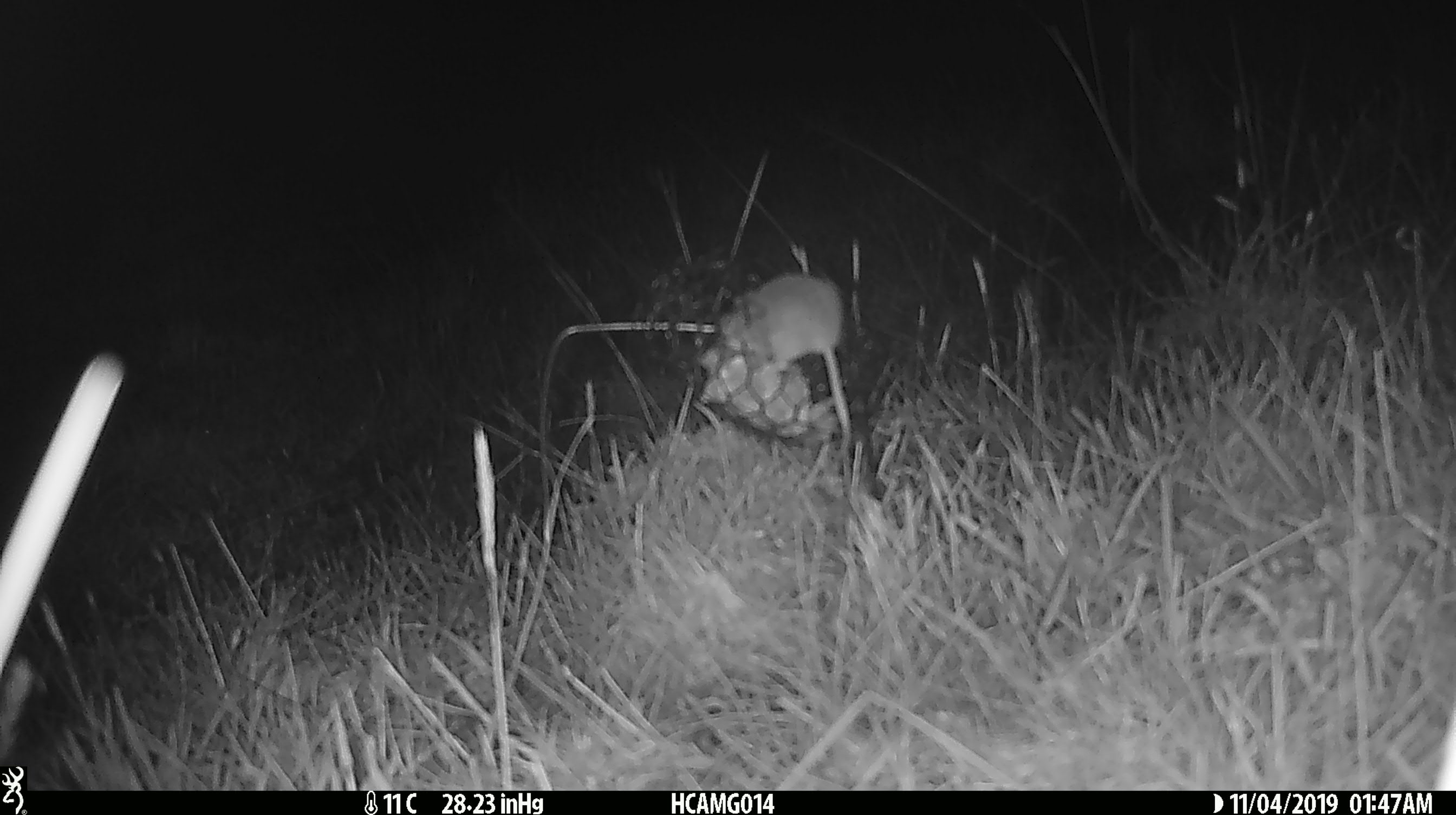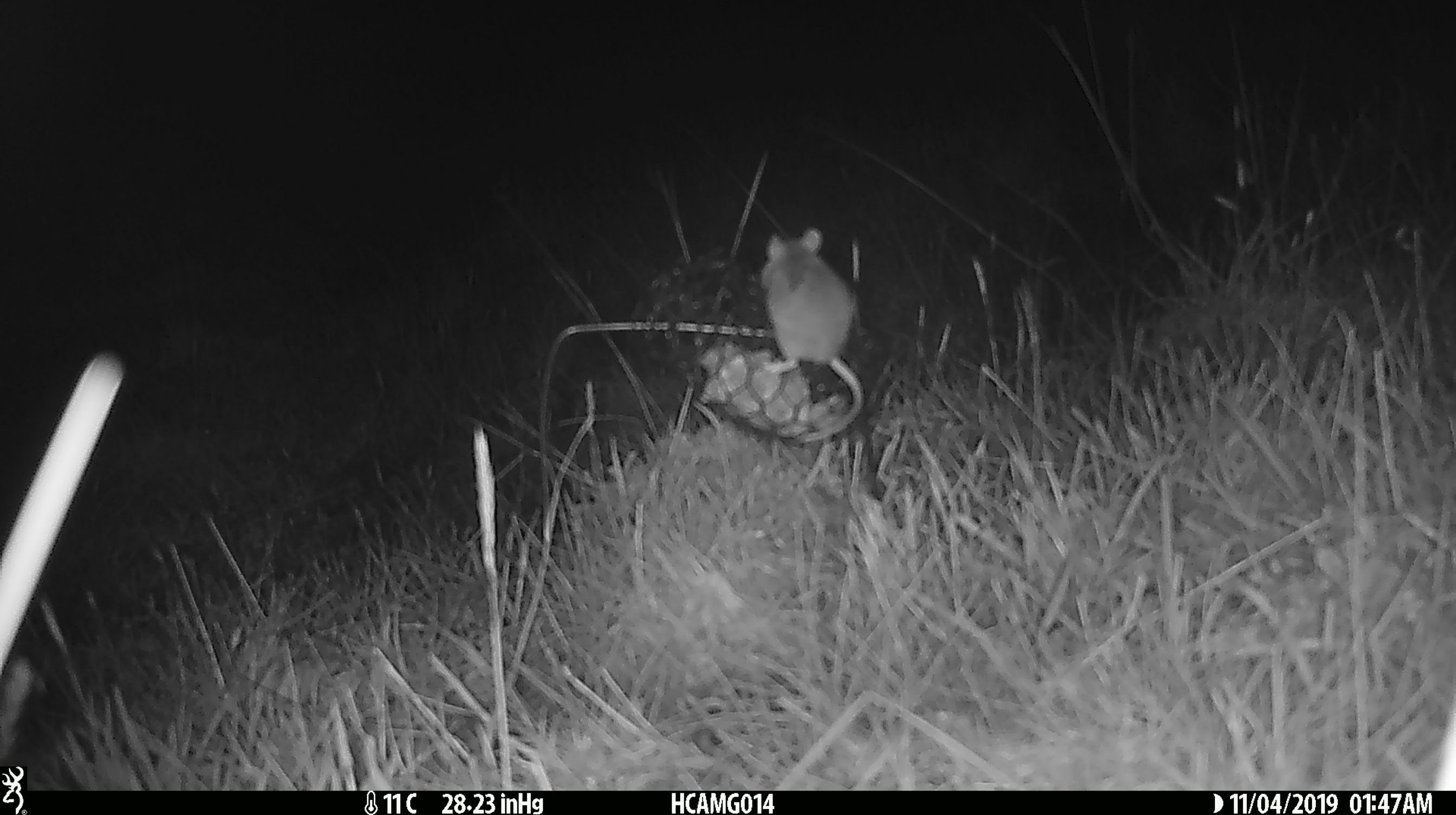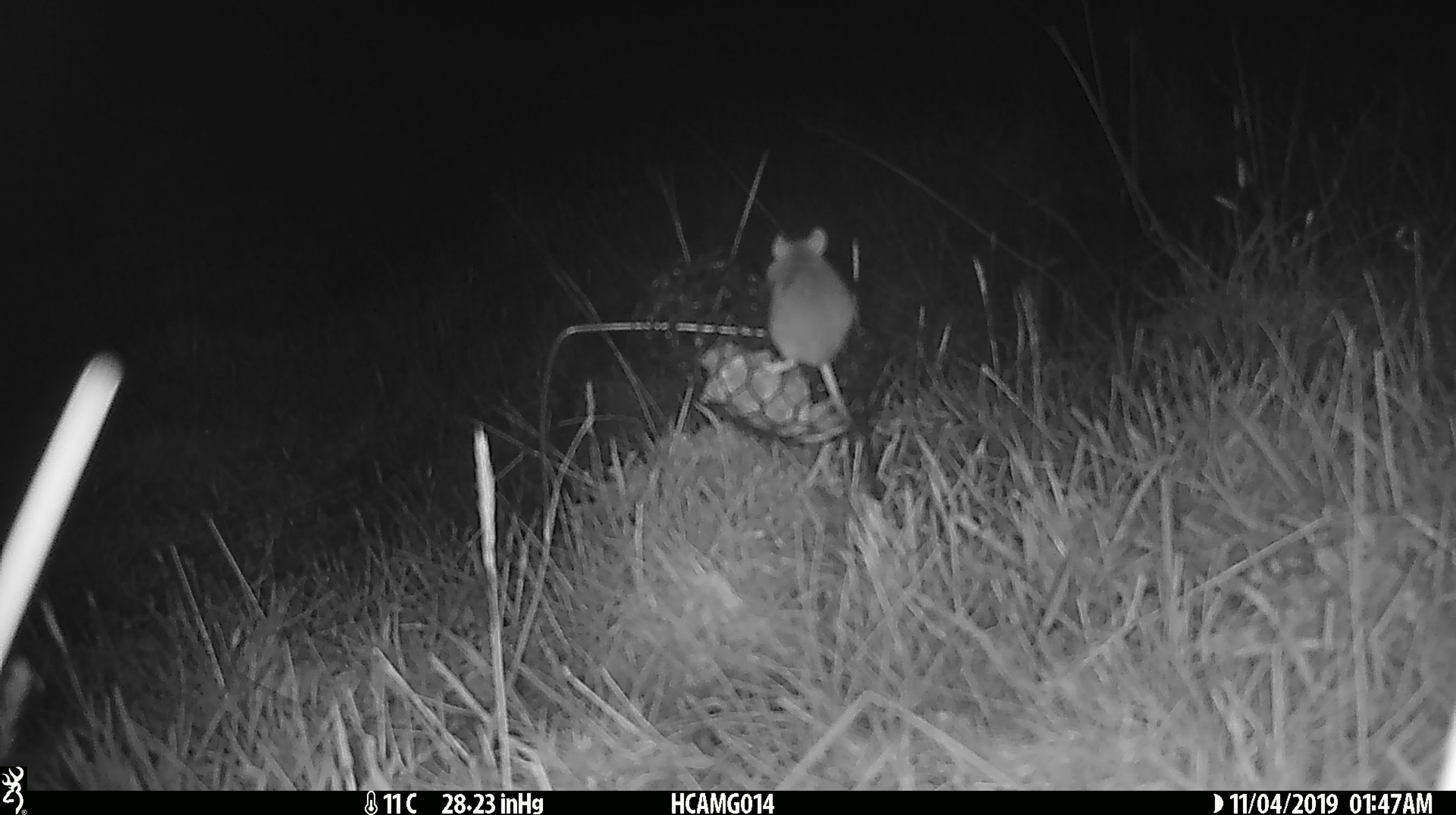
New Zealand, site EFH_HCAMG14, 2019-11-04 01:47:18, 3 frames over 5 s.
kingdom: Animalia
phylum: Chordata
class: Mammalia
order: Rodentia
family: Muridae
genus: Mus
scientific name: Mus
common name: mouse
Mouse (Mus).